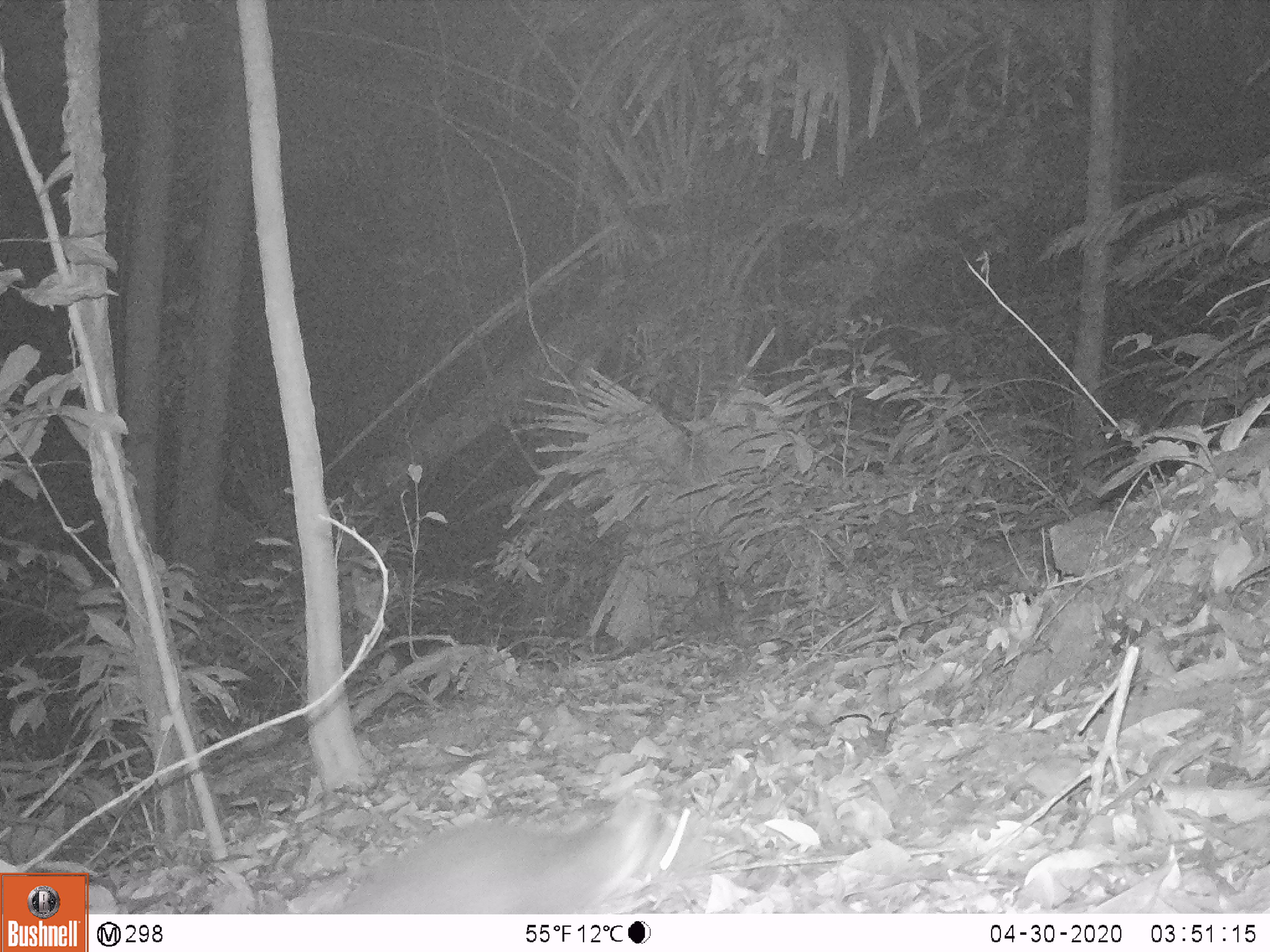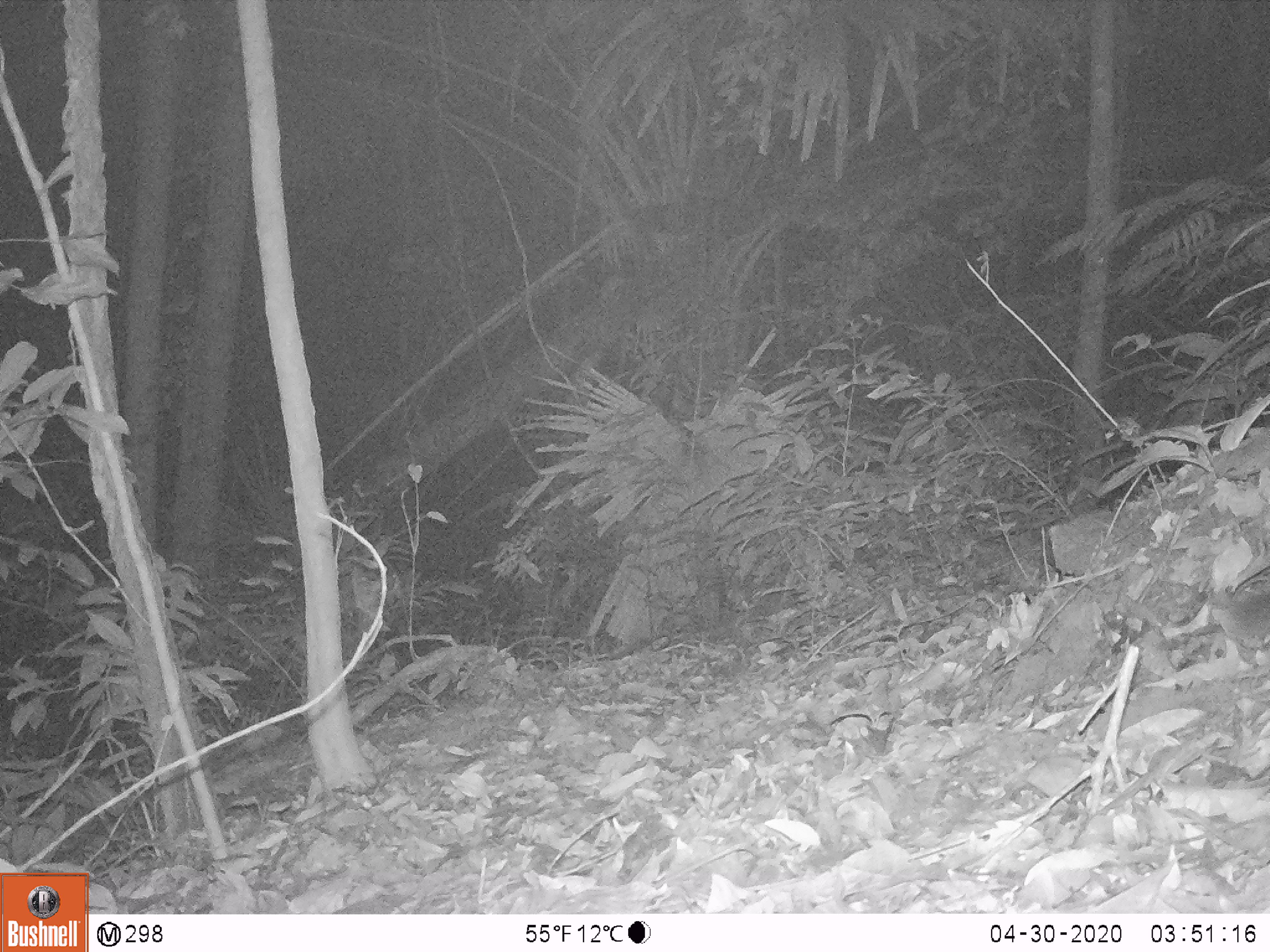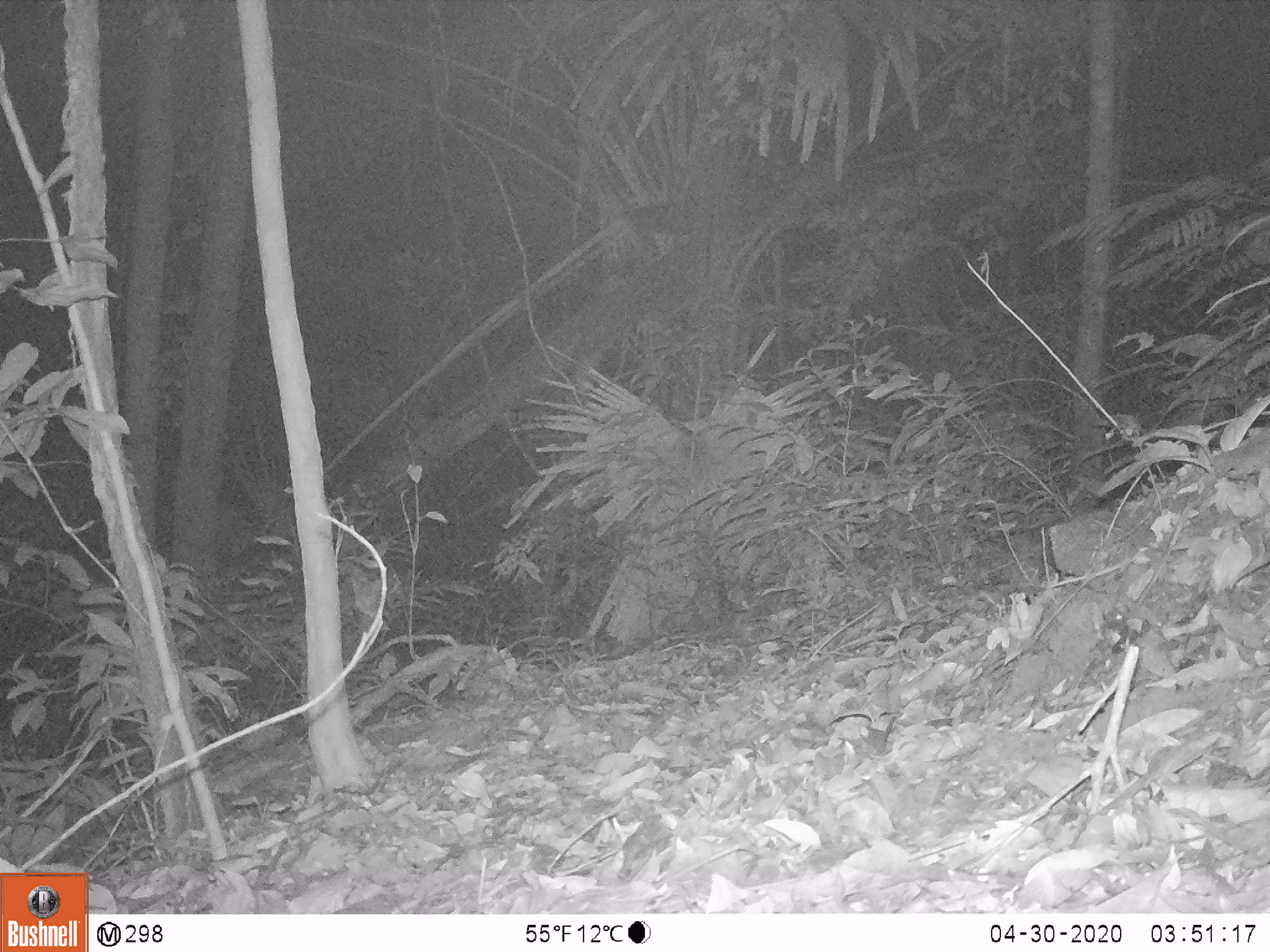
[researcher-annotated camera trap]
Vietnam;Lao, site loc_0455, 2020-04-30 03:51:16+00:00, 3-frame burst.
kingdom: Animalia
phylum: Chordata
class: Mammalia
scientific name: Mammalia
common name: mammal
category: unidentified small mammal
Unidentified small mammal (mammal) (Mammalia). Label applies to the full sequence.